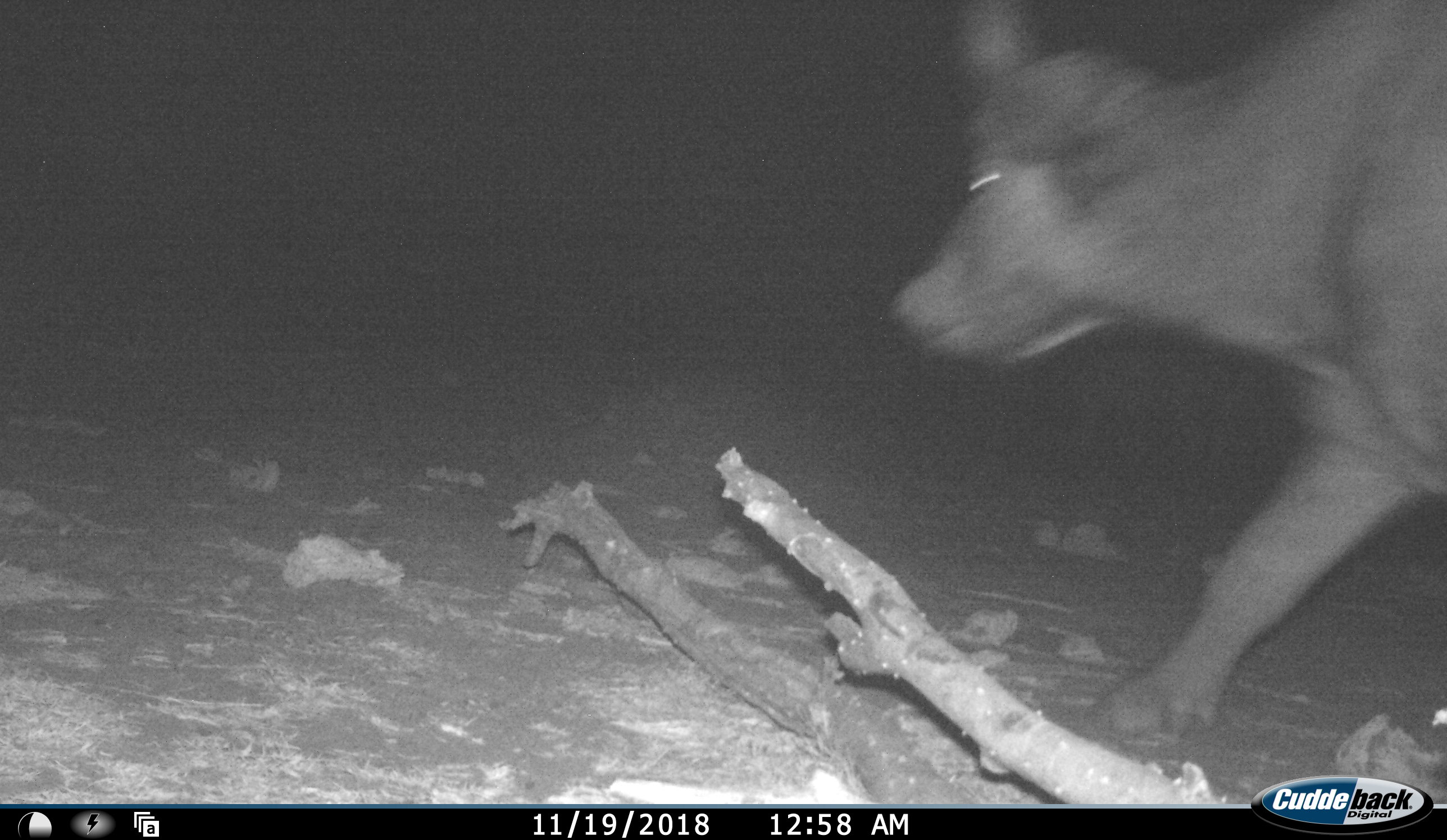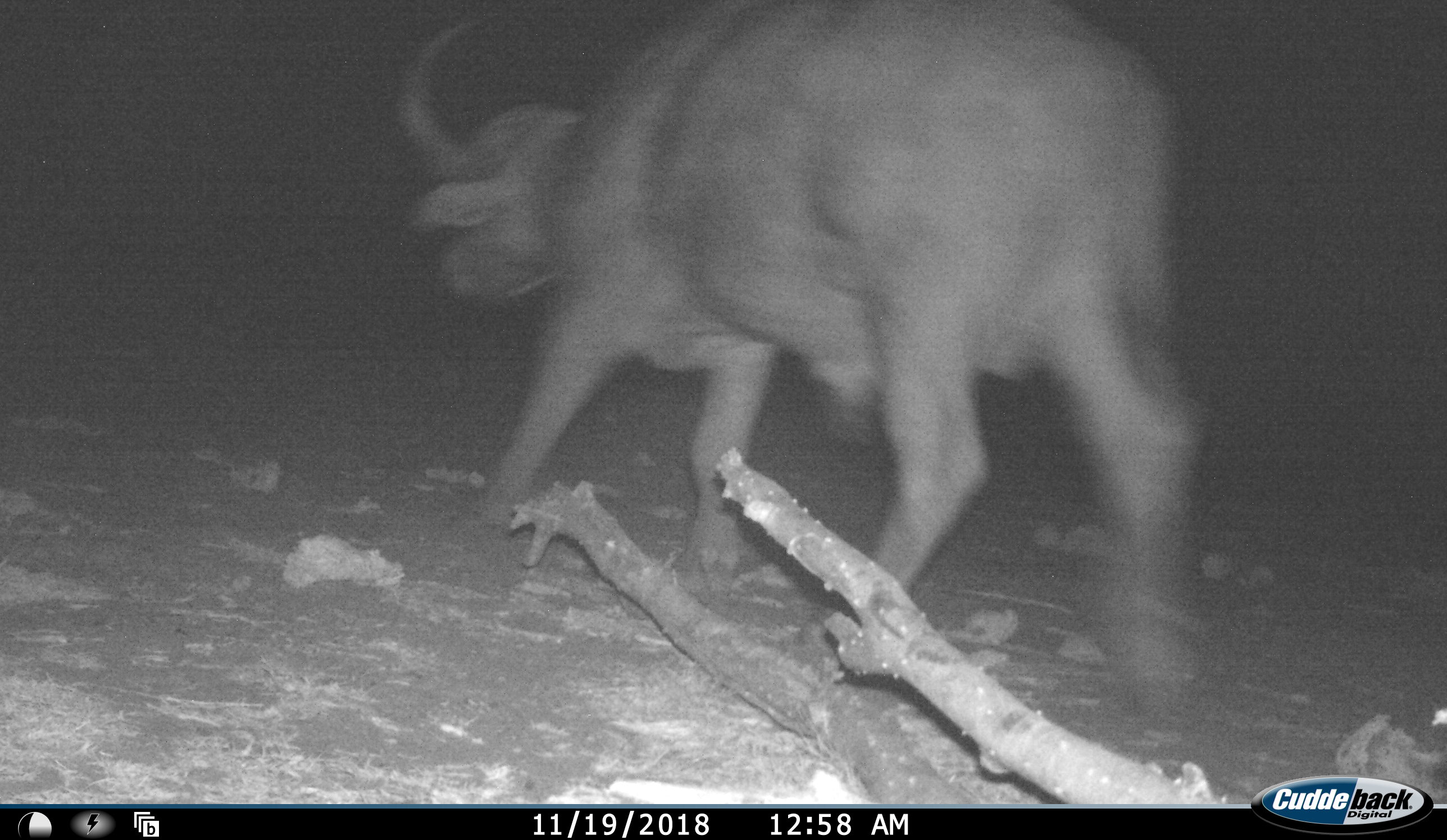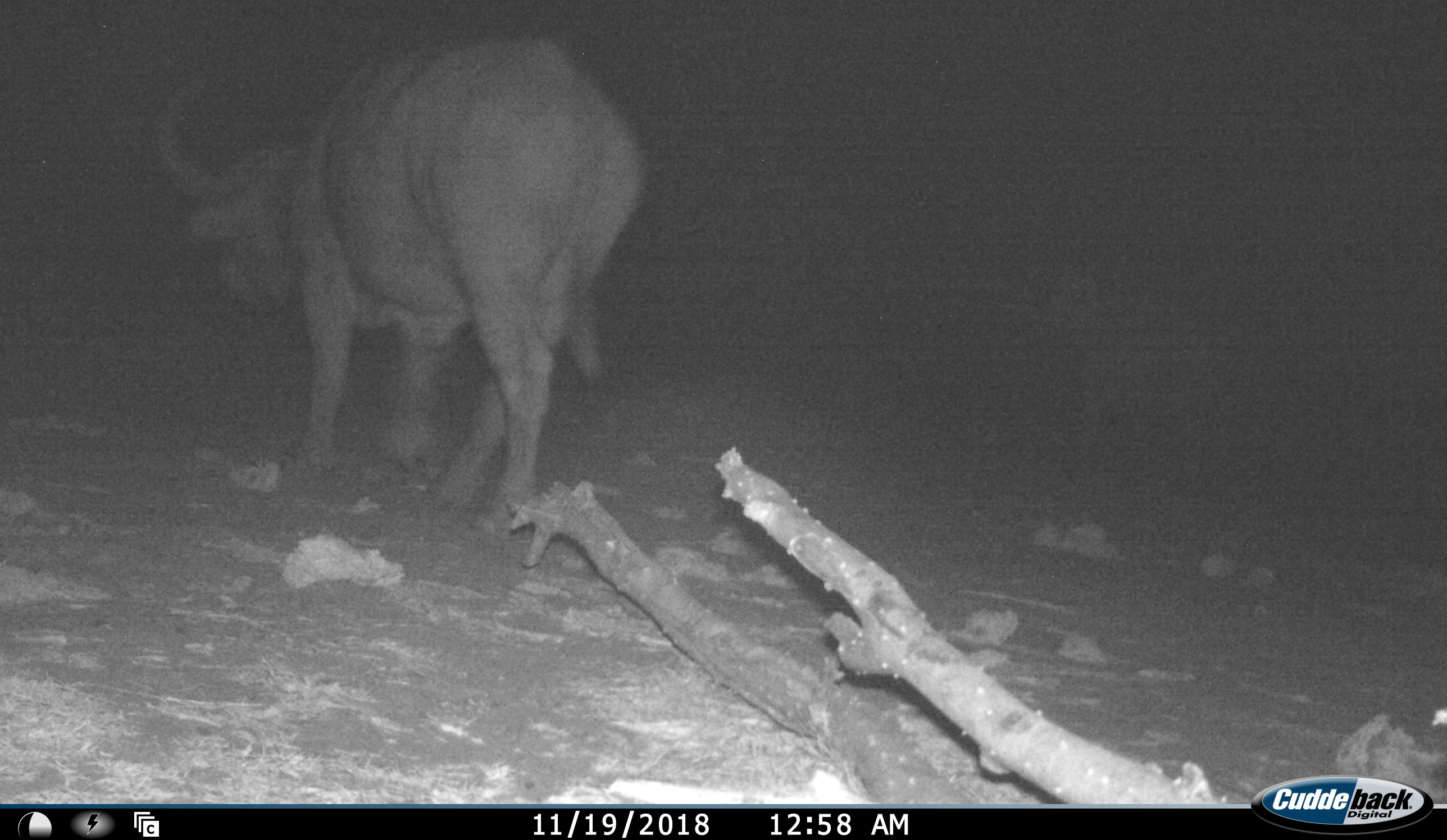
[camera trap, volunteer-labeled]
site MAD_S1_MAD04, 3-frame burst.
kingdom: Animalia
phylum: Chordata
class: Mammalia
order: Artiodactyla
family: Bovidae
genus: Syncerus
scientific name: Syncerus caffer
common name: african buffalo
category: buffalo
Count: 1.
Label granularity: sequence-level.